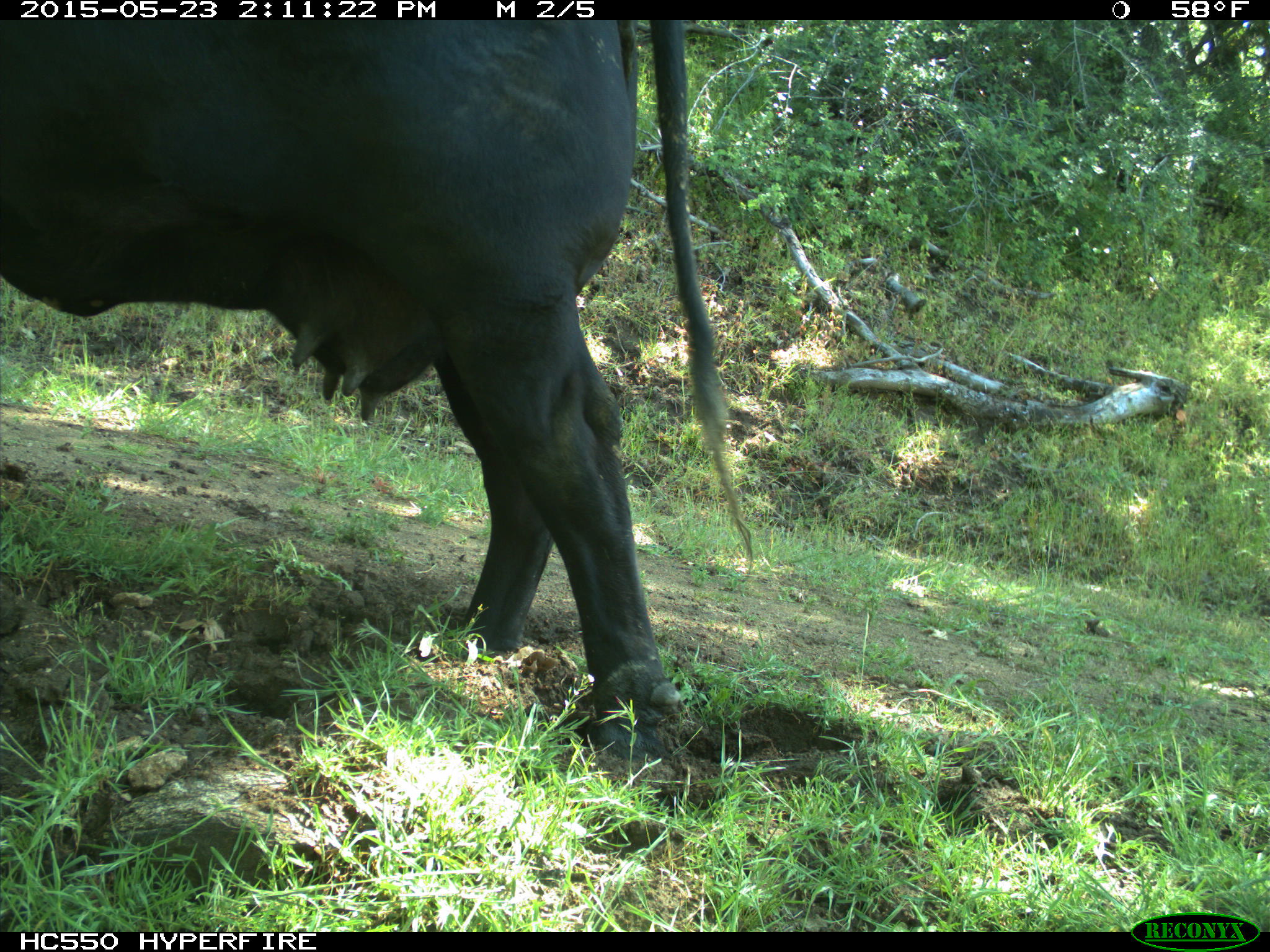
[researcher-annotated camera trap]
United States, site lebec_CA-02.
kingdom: Animalia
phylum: Chordata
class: Mammalia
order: Artiodactyla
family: Bovidae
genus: Bos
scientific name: Bos taurus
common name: domestic cow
Bos taurus (domestic cow).